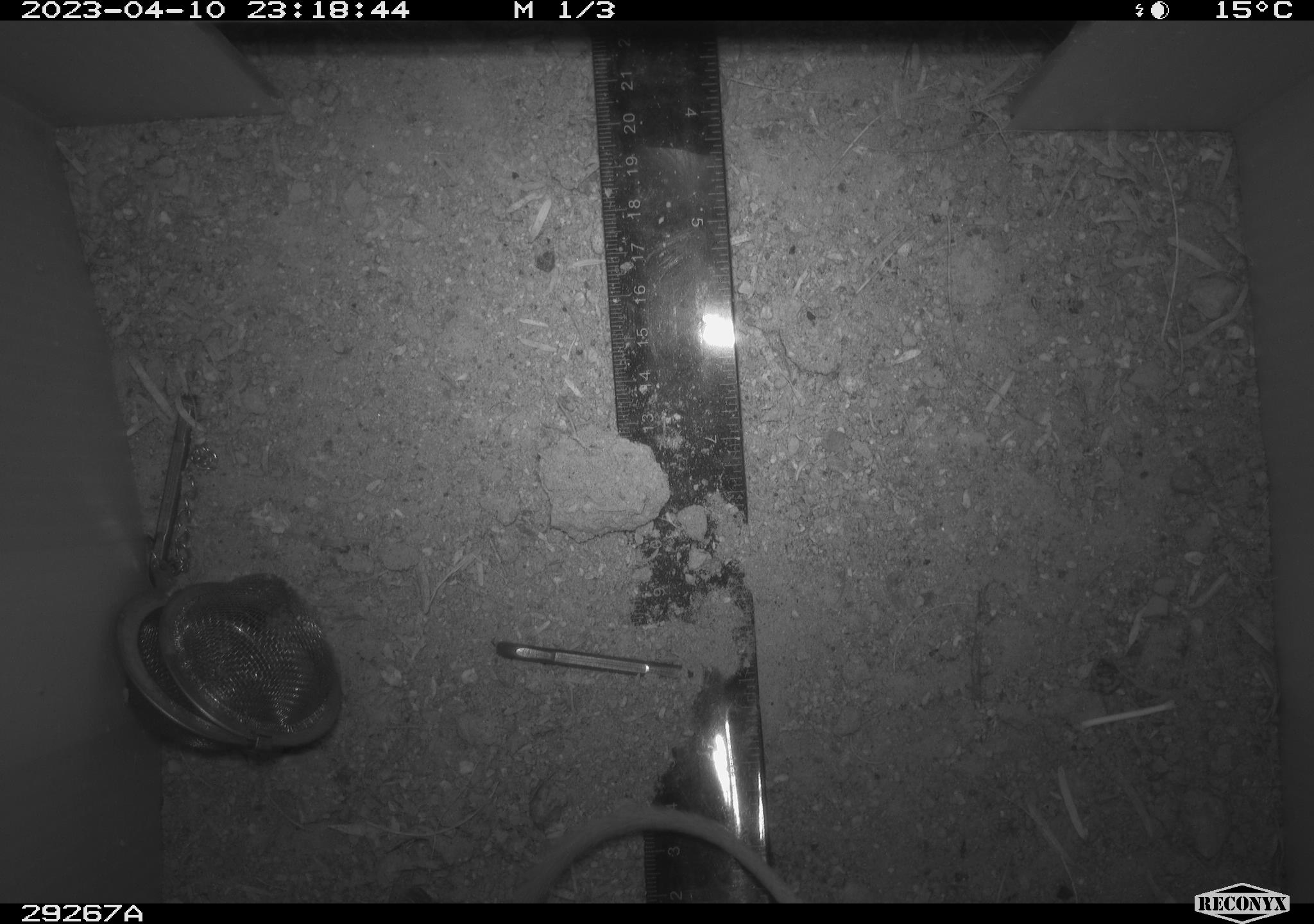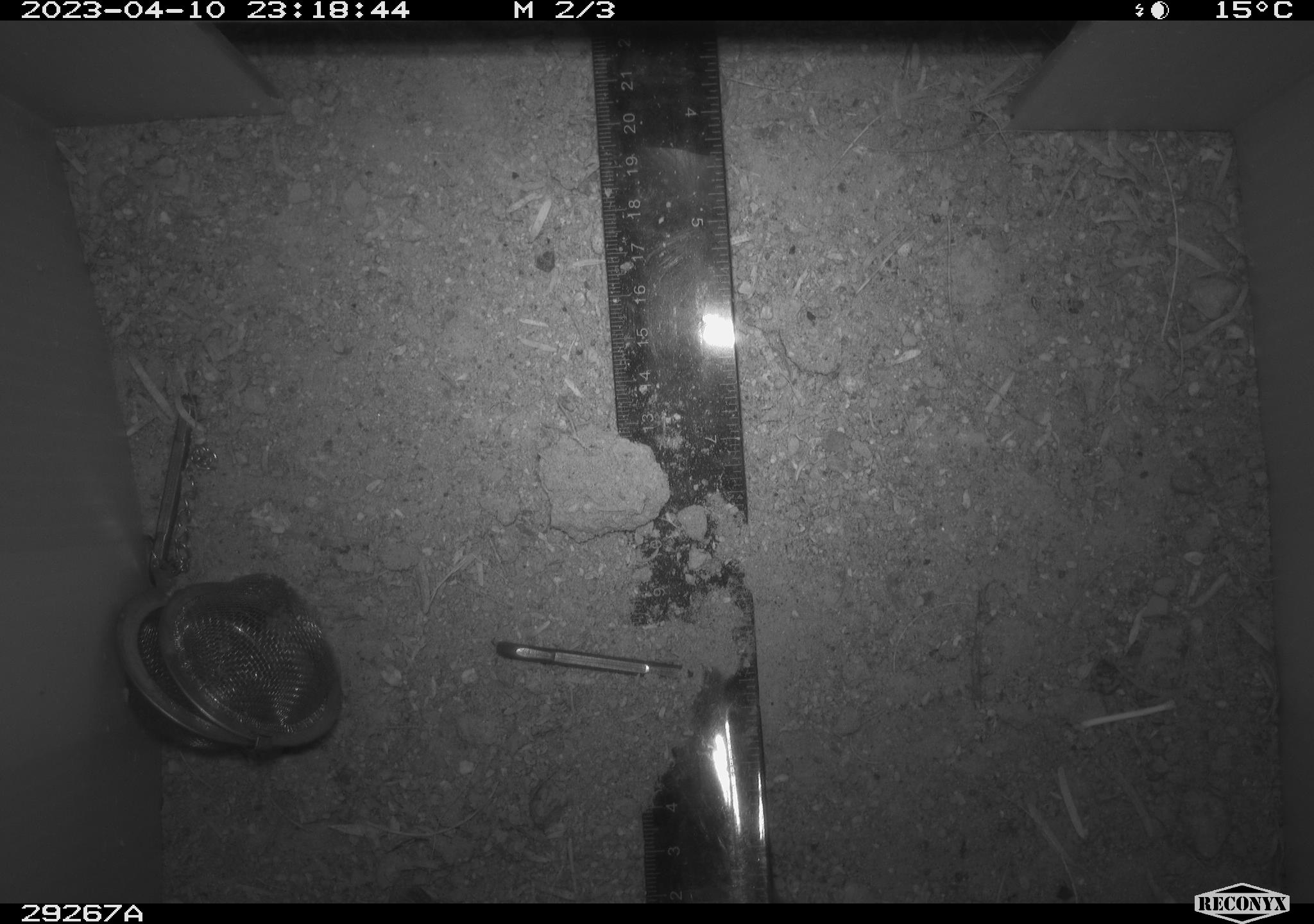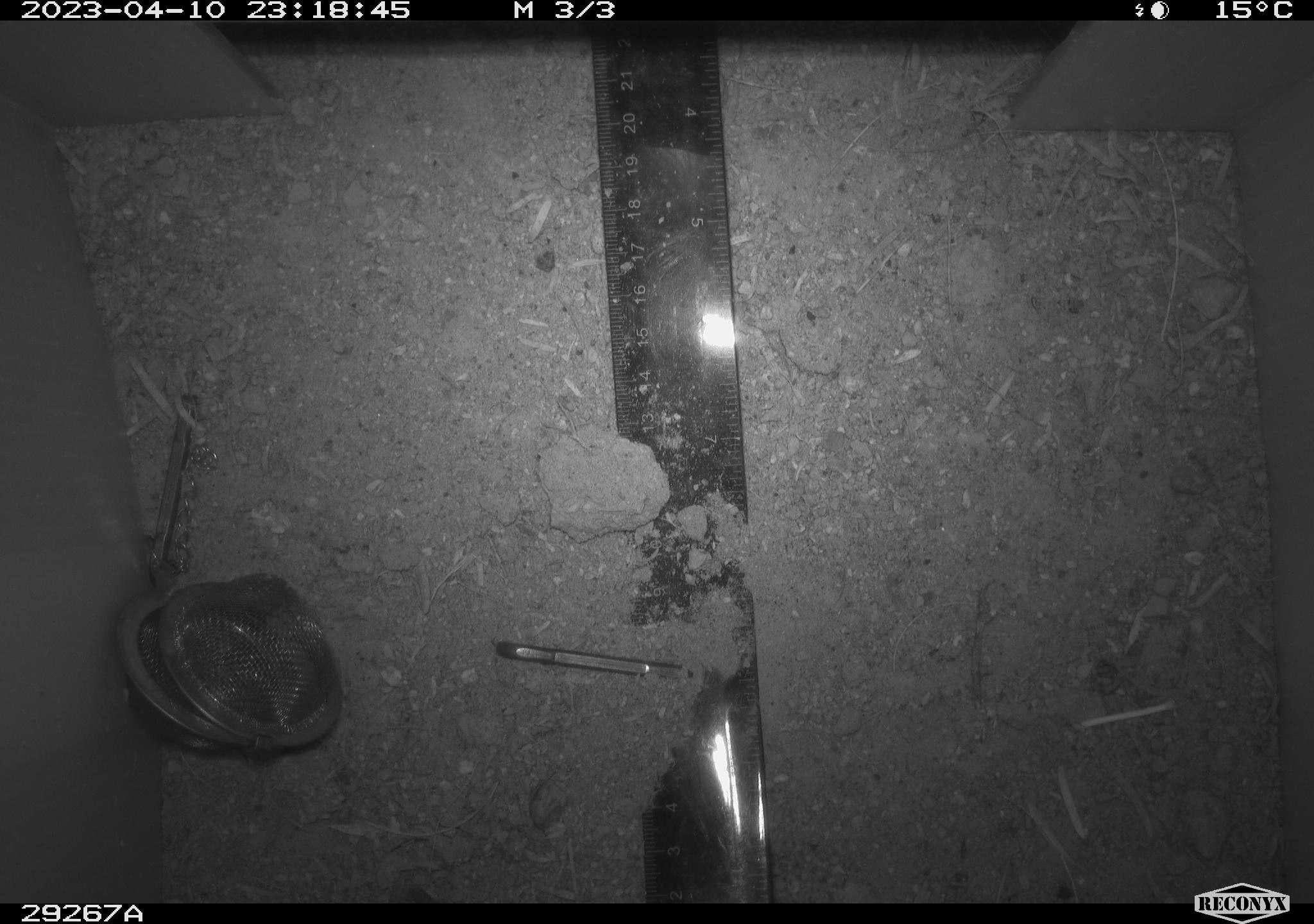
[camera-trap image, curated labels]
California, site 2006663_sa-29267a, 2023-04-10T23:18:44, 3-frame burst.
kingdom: Animalia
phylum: Chordata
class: Mammalia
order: Rodentia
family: Heteromyidae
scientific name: Heteromyidae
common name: kangaroo rats and pocket mice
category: heteromyidae family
Heteromyidae family (kangaroo rats and pocket mice) (Heteromyidae).